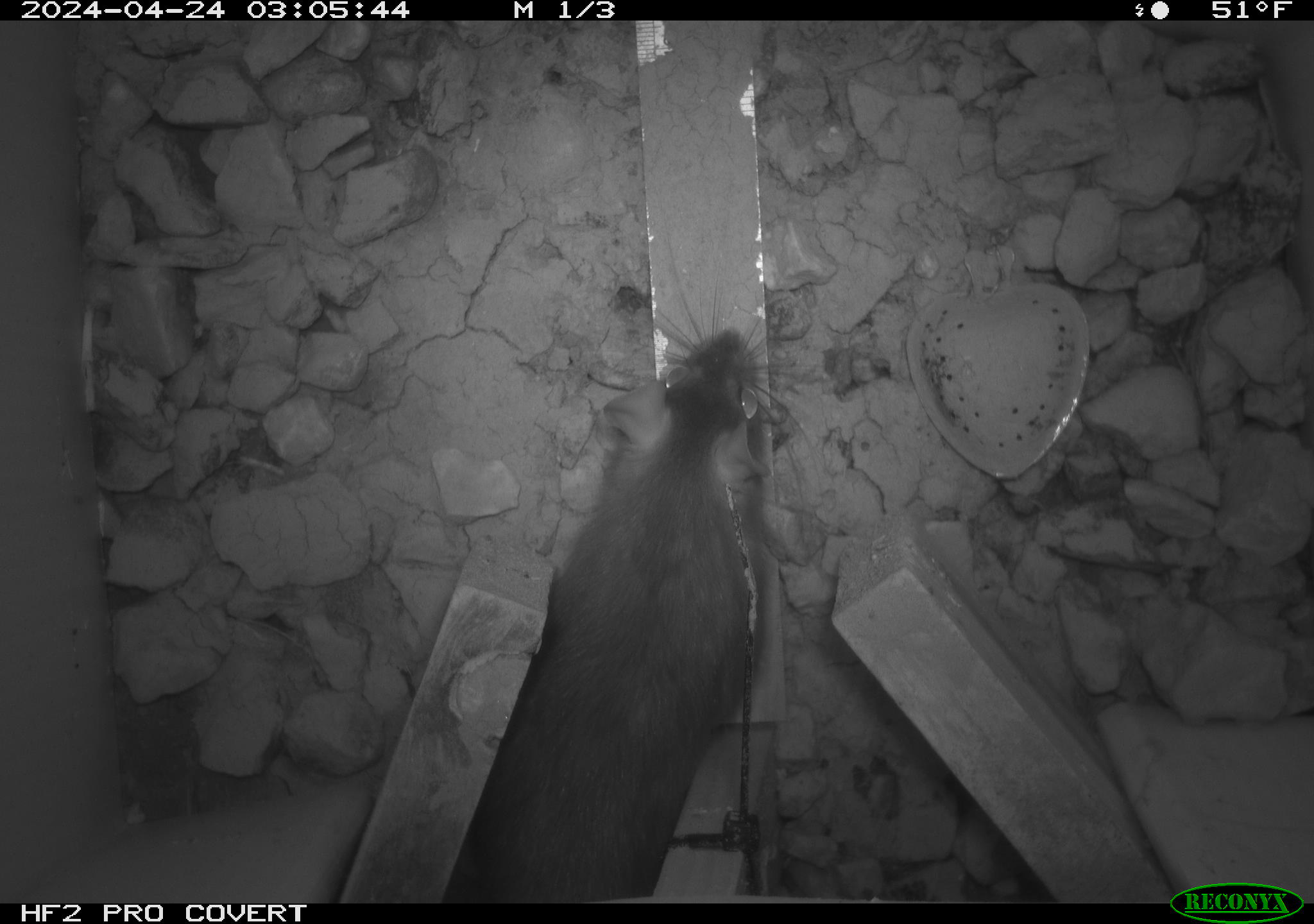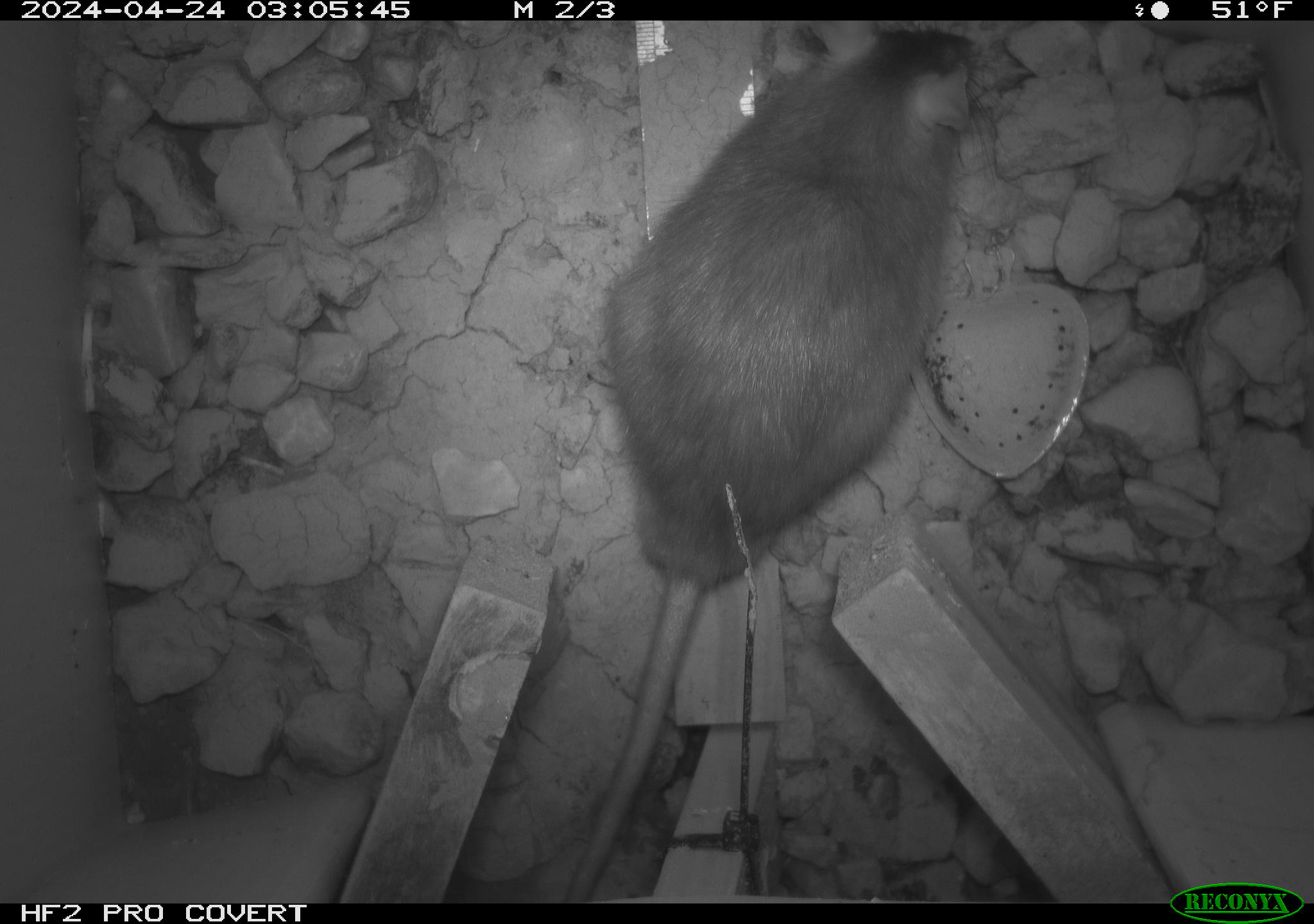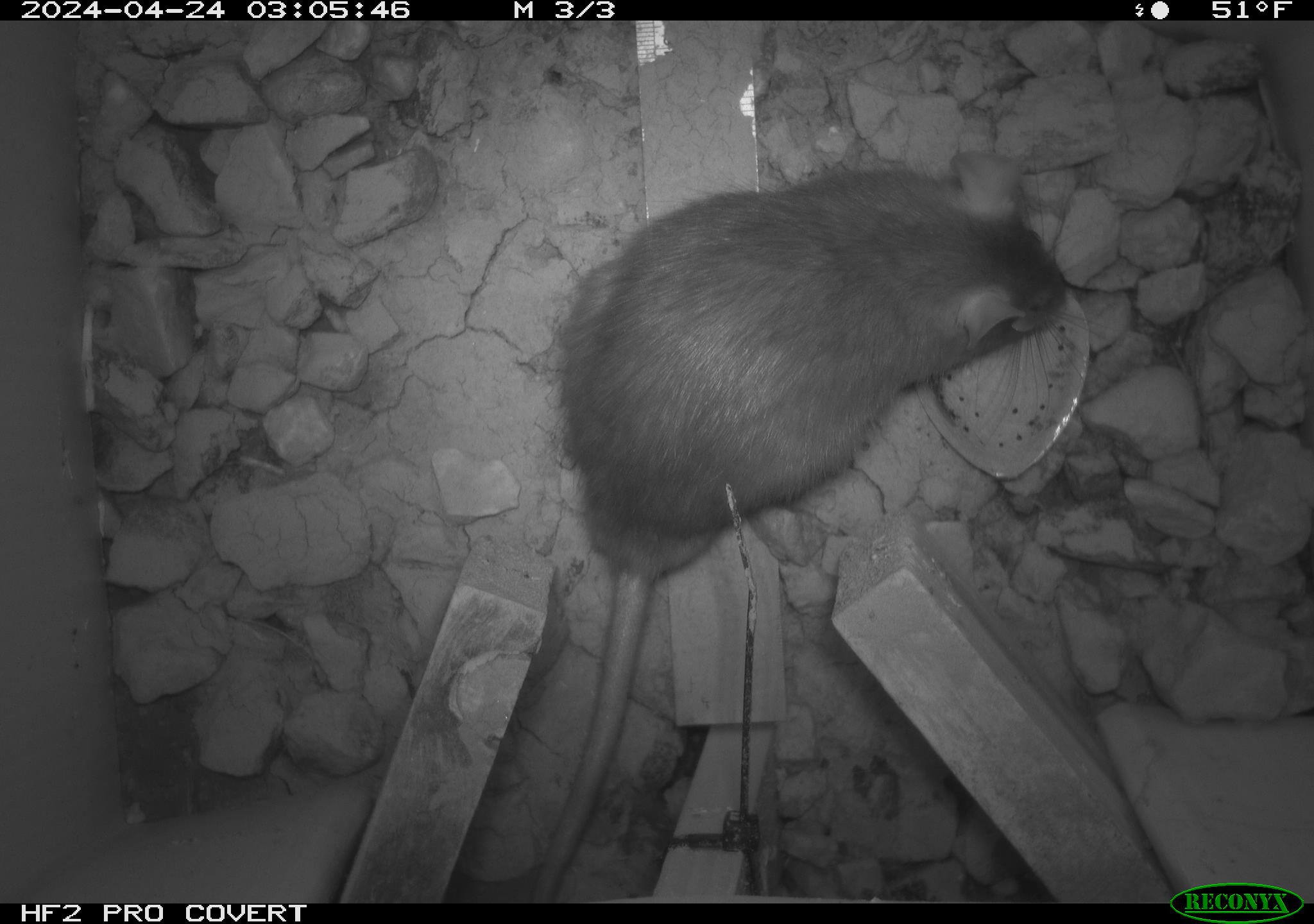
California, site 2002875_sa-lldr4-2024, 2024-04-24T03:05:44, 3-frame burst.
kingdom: Animalia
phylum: Chordata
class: Mammalia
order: Rodentia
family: Muridae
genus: Rattus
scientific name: Rattus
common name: rat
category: rattus species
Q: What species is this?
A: Rattus species (rat) (Rattus).